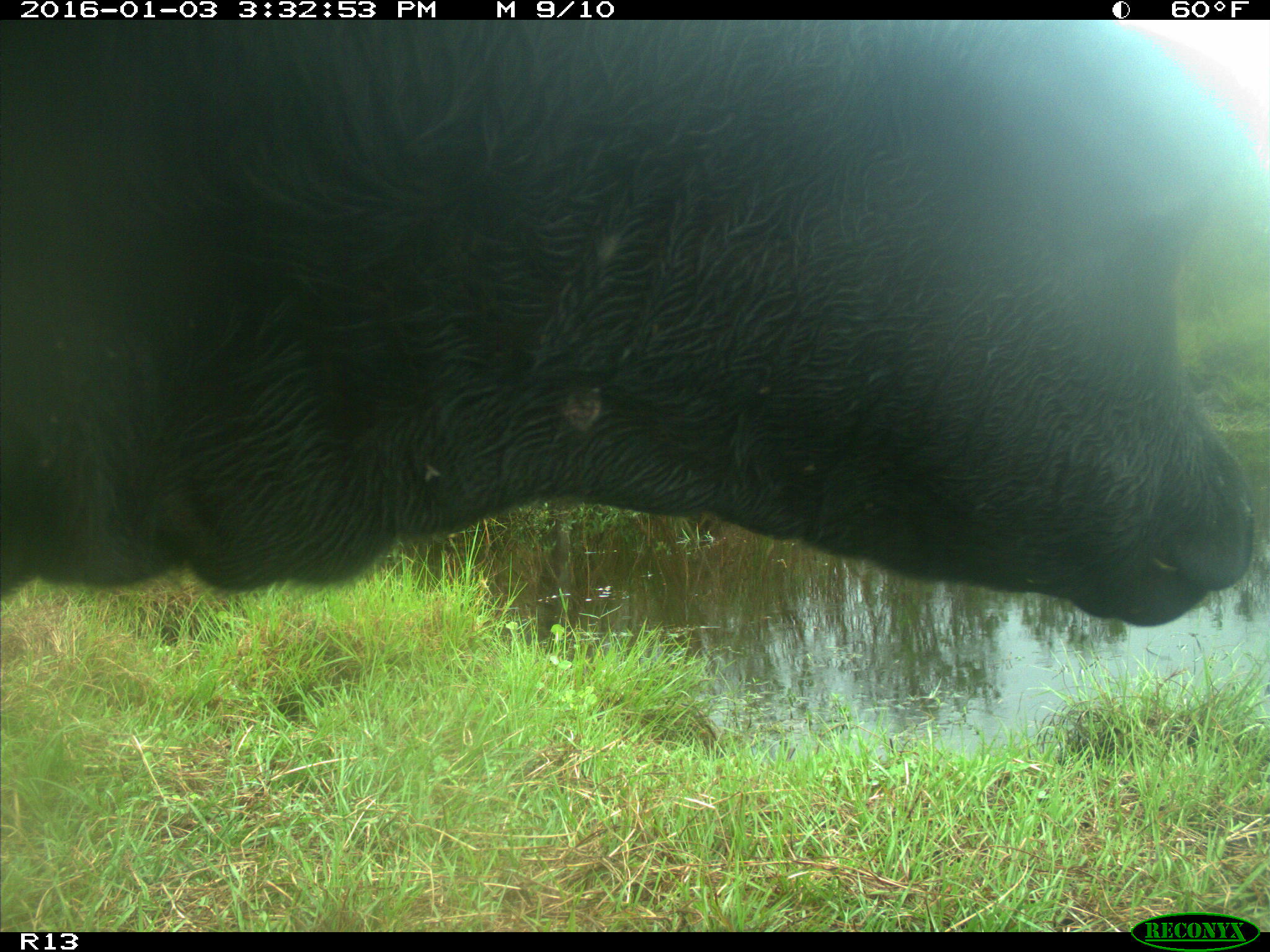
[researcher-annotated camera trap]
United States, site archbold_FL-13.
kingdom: Animalia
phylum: Chordata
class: Mammalia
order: Artiodactyla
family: Bovidae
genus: Bos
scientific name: Bos taurus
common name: domestic cow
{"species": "Bos taurus (domestic cow)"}